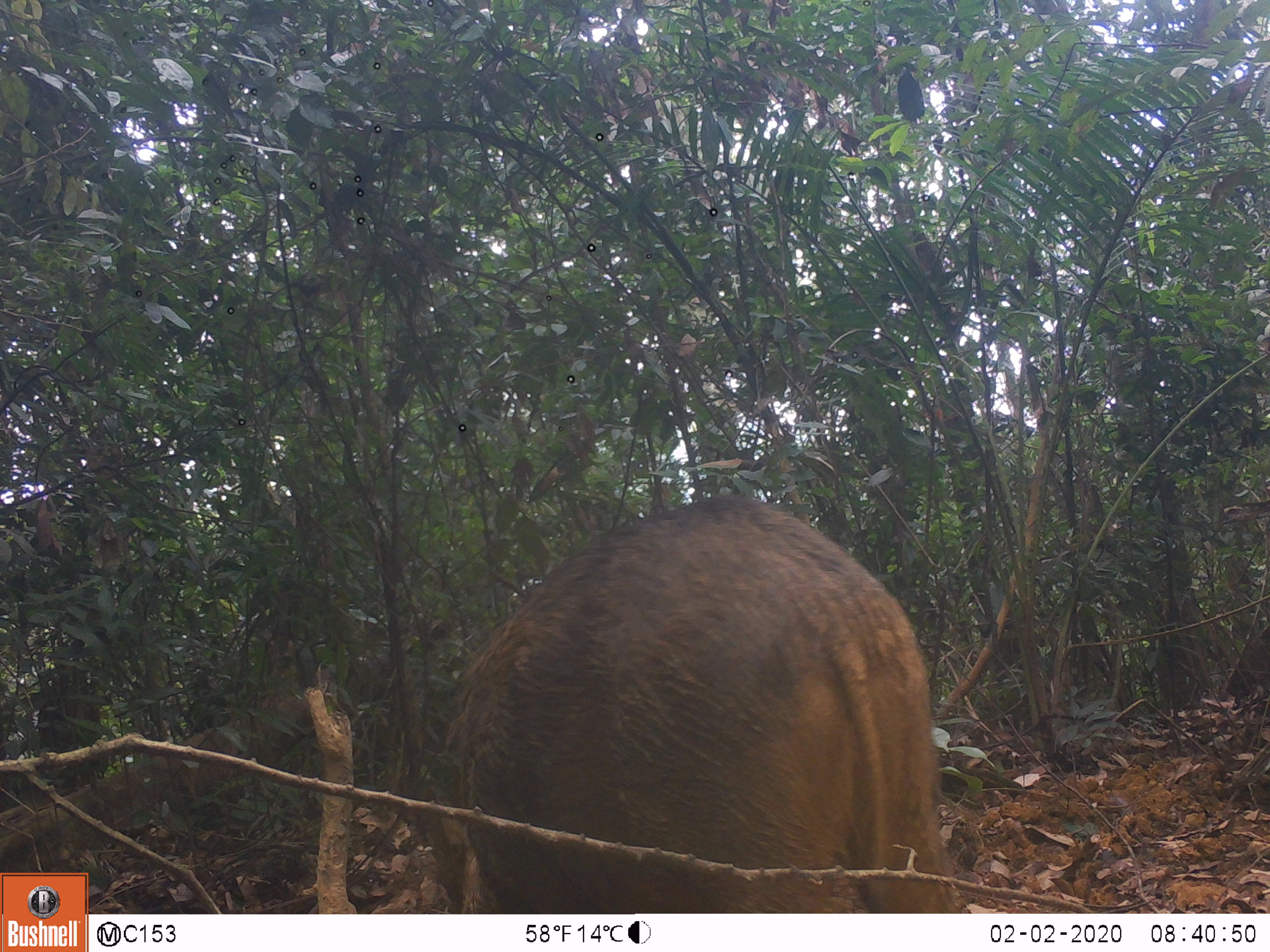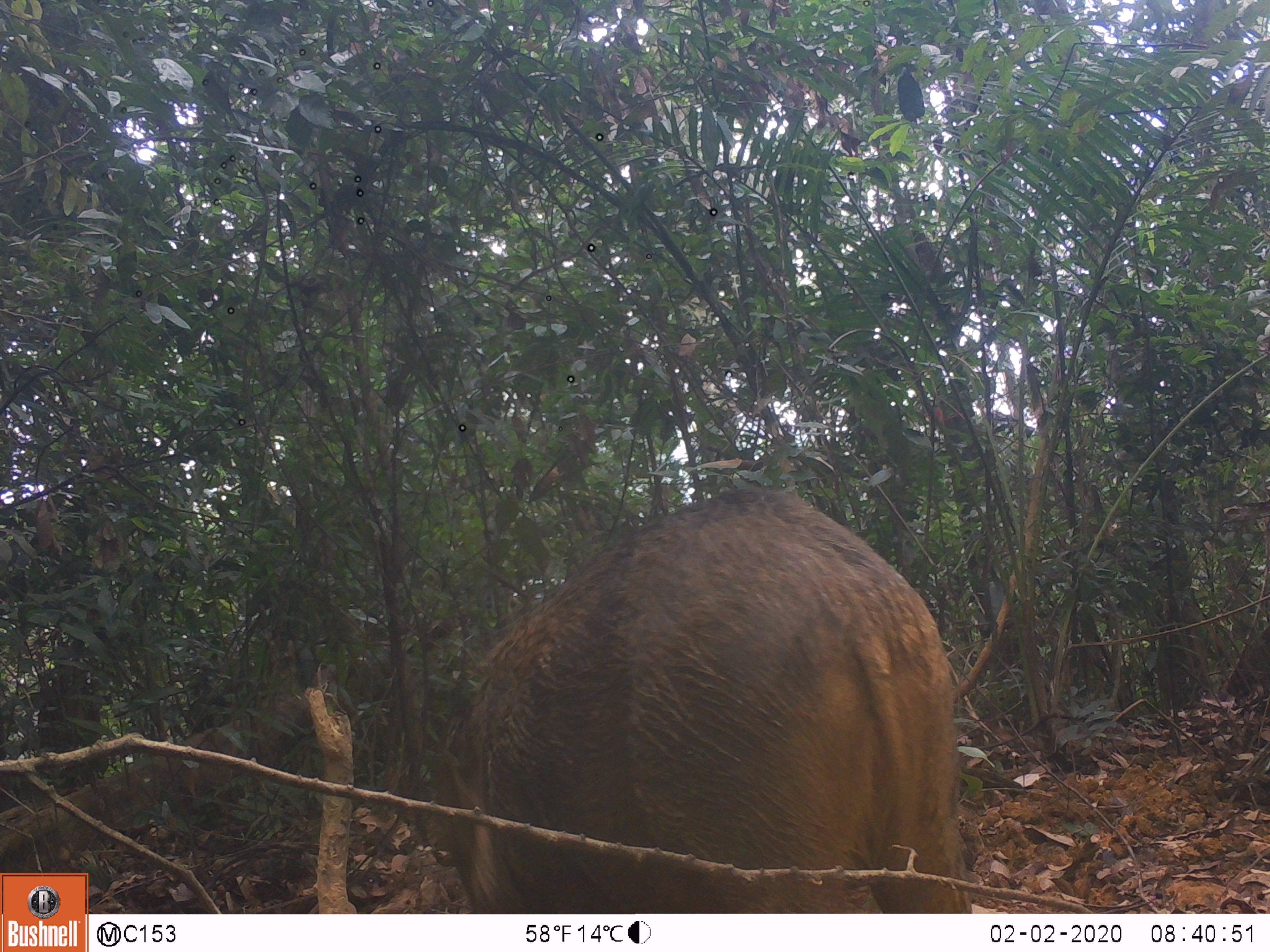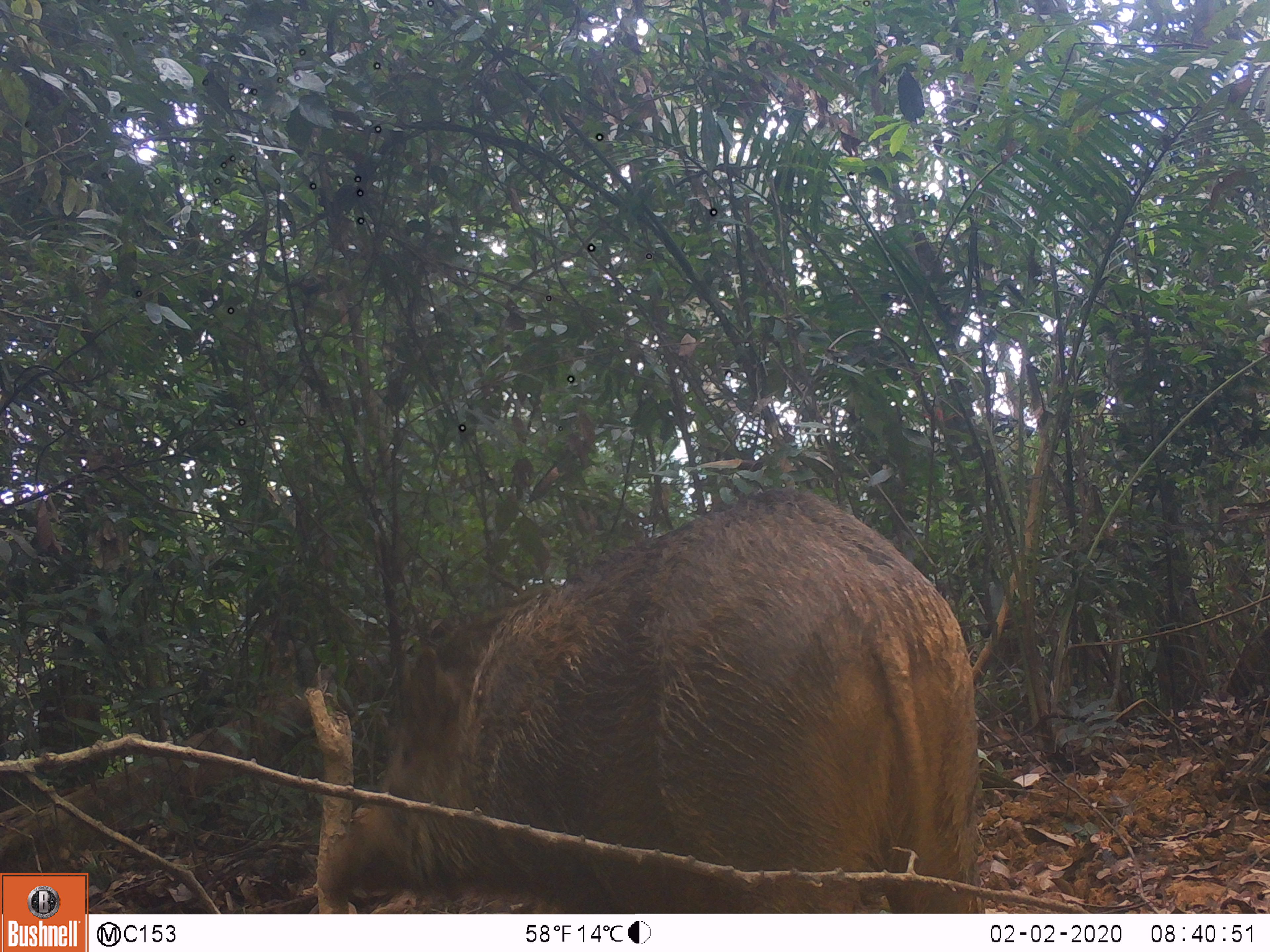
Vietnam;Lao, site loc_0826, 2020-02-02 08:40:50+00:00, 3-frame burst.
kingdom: Animalia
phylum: Chordata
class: Mammalia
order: Artiodactyla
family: Suidae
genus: Sus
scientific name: Sus scrofa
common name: eurasian wild pig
Eurasian wild pig (Sus scrofa). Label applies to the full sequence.